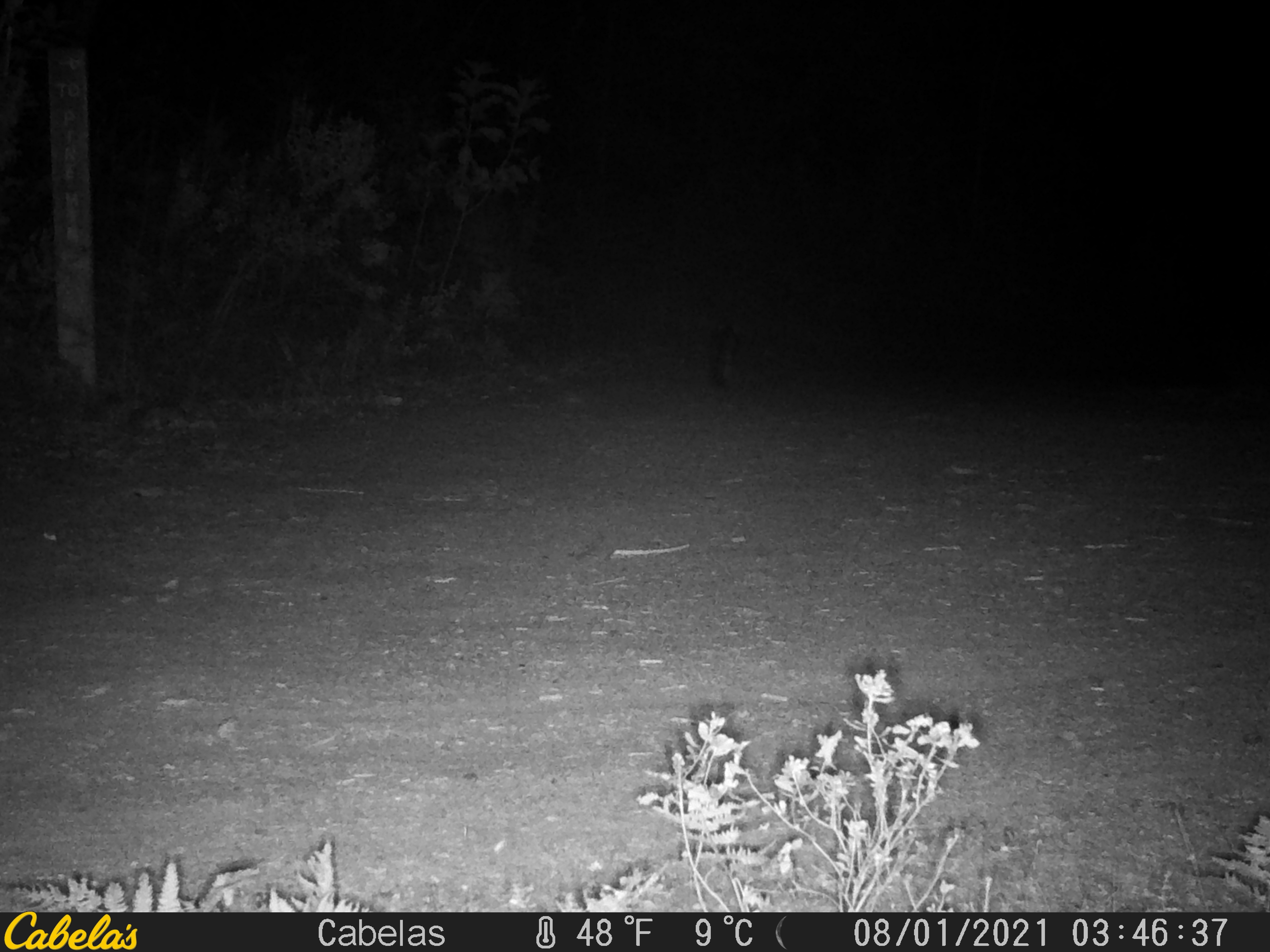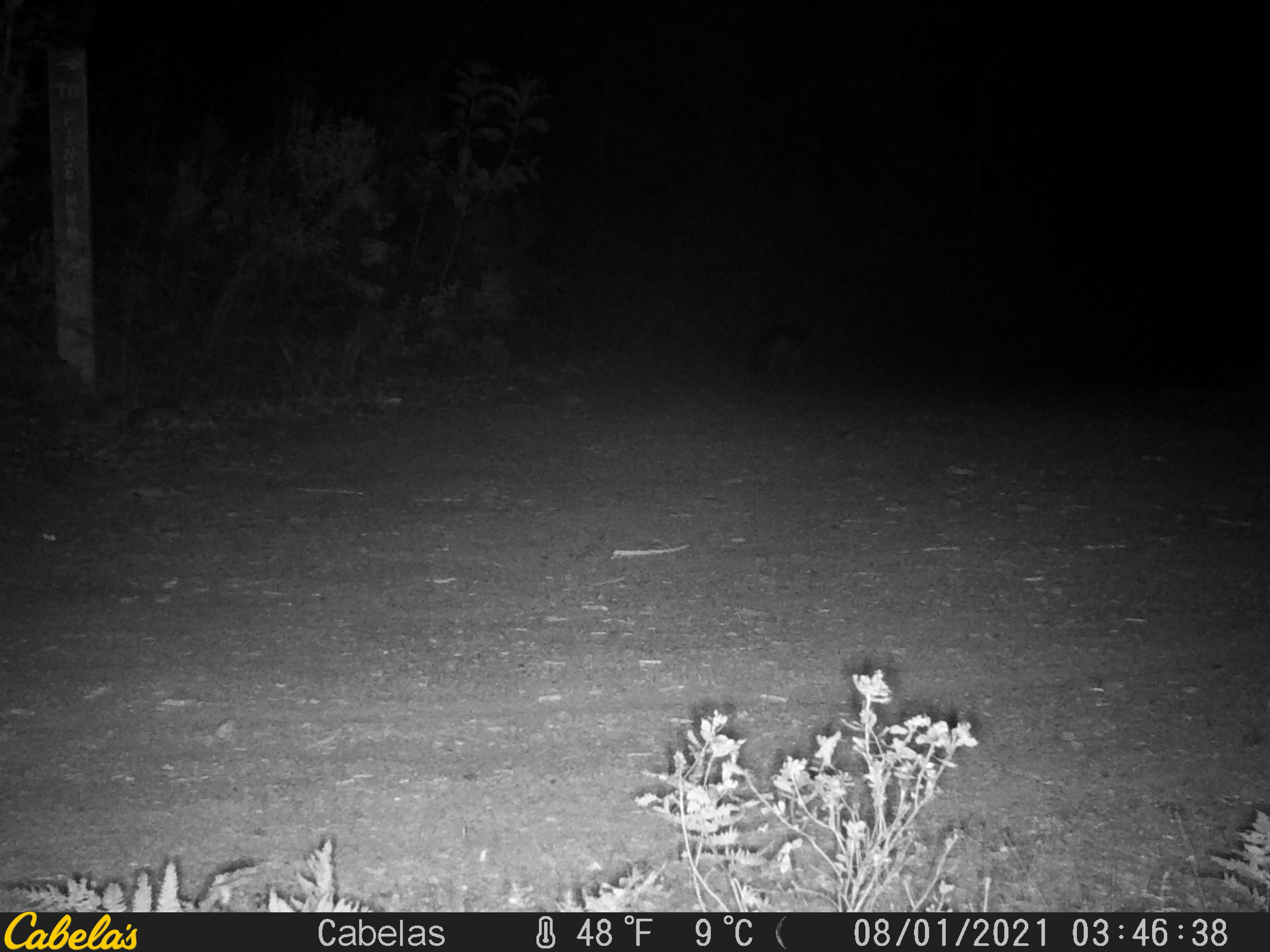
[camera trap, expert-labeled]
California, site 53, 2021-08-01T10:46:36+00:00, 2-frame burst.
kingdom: Animalia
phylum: Chordata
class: Mammalia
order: Carnivora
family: Canidae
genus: Urocyon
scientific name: Urocyon cinereoargenteus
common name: gray fox